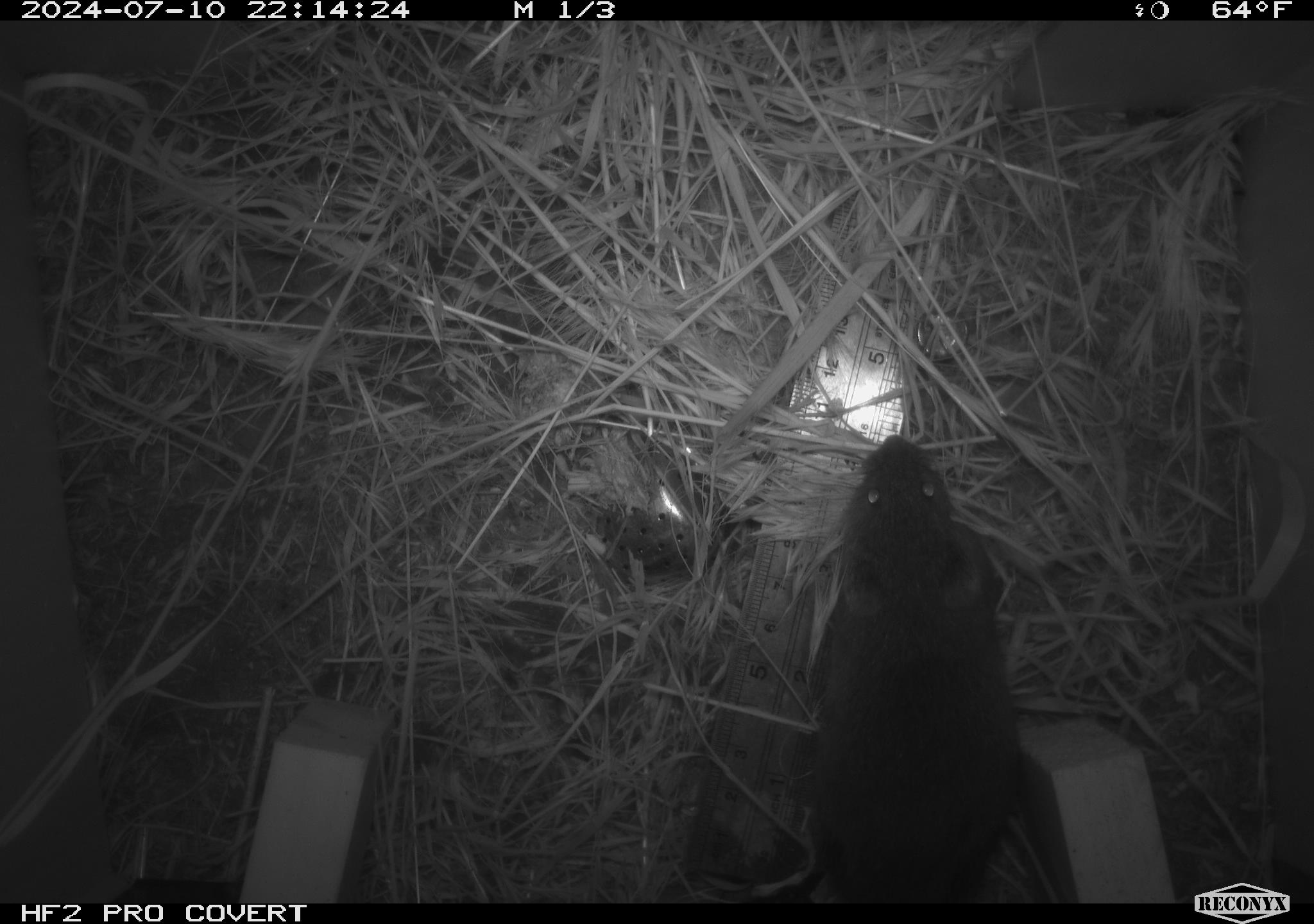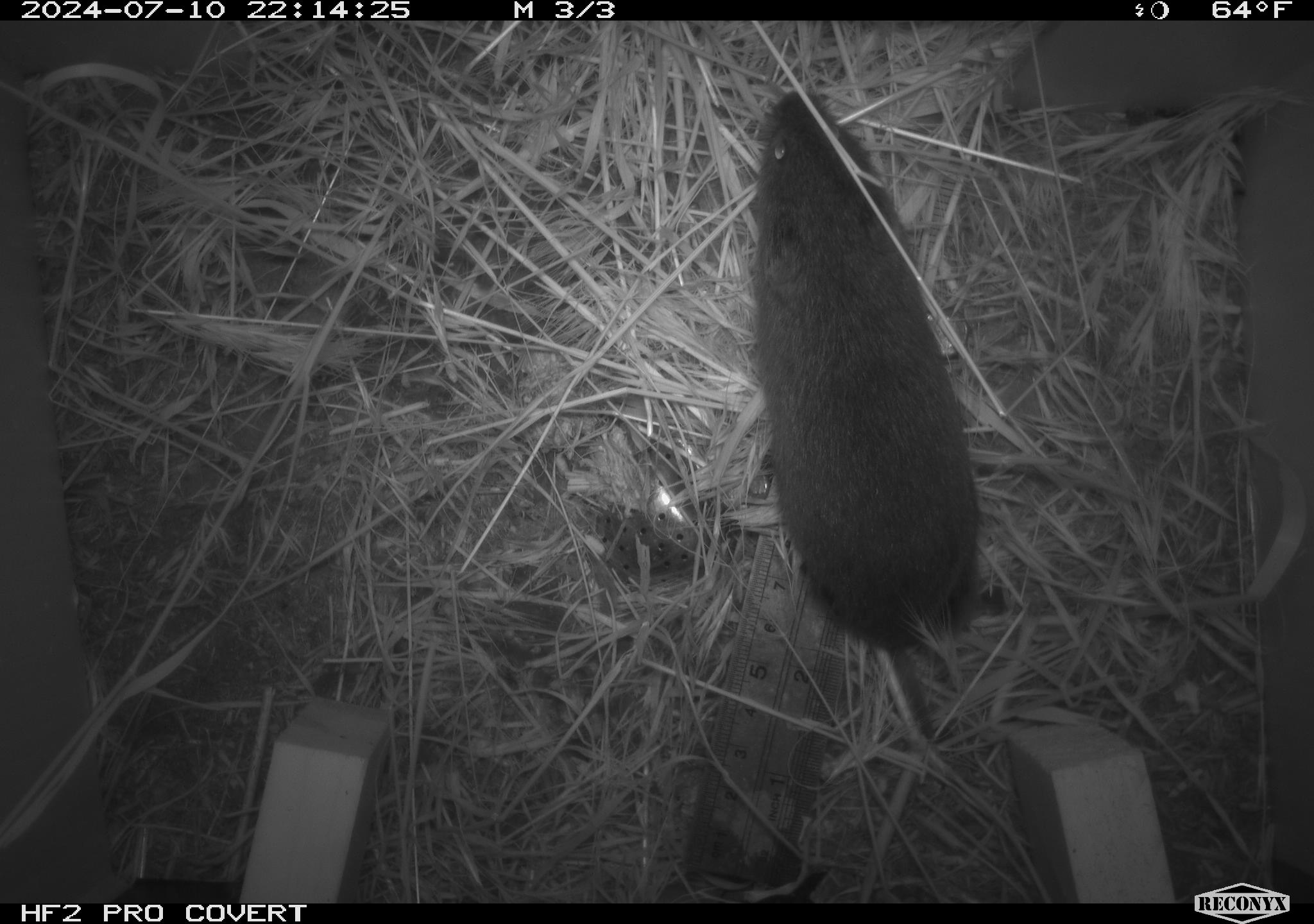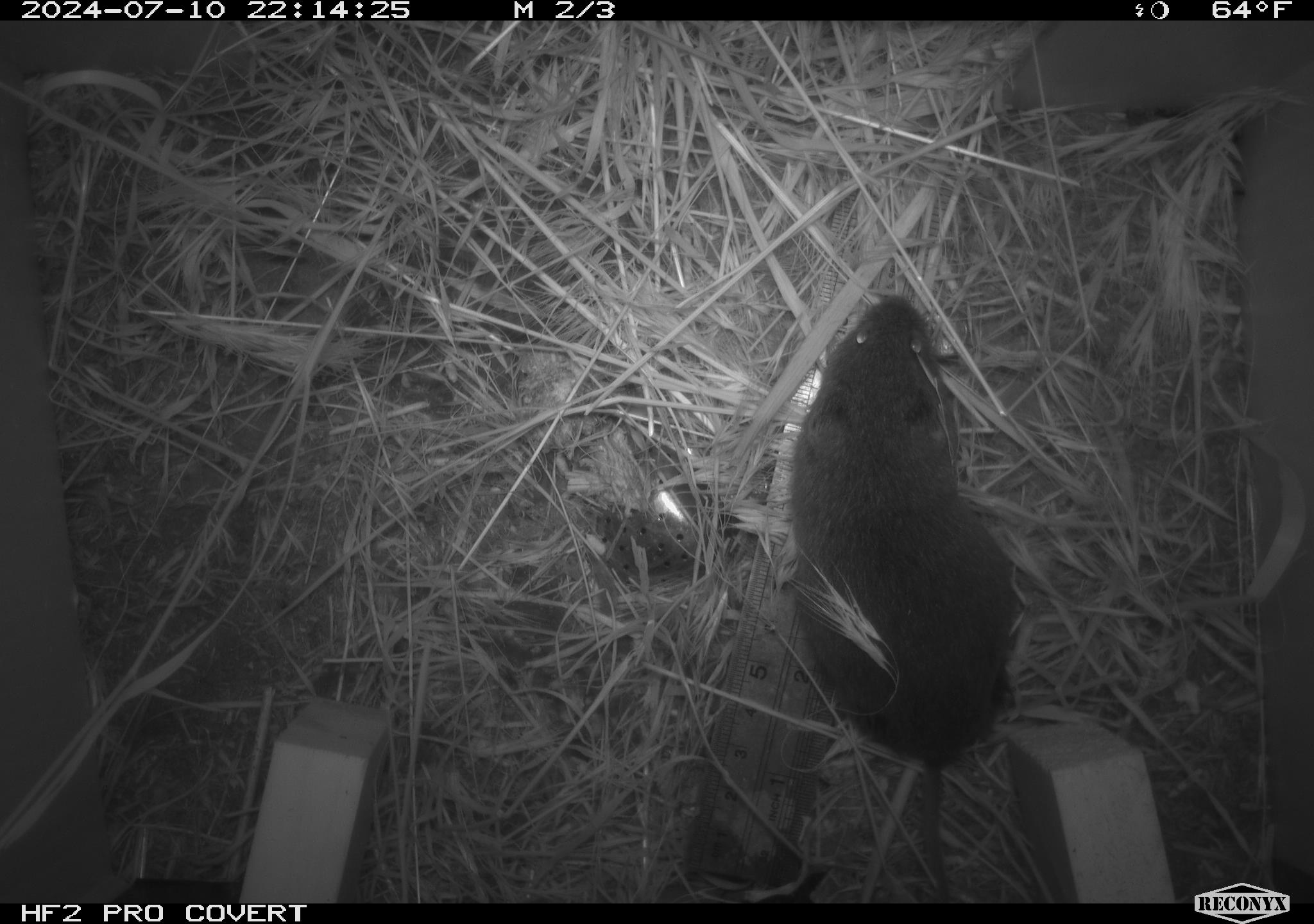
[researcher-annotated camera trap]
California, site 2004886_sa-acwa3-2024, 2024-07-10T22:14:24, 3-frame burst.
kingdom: Animalia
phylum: Chordata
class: Mammalia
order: Rodentia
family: Cricetidae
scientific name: Arvicolinae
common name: voles, lemmings, and muskrats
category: arvicolinae subfamily